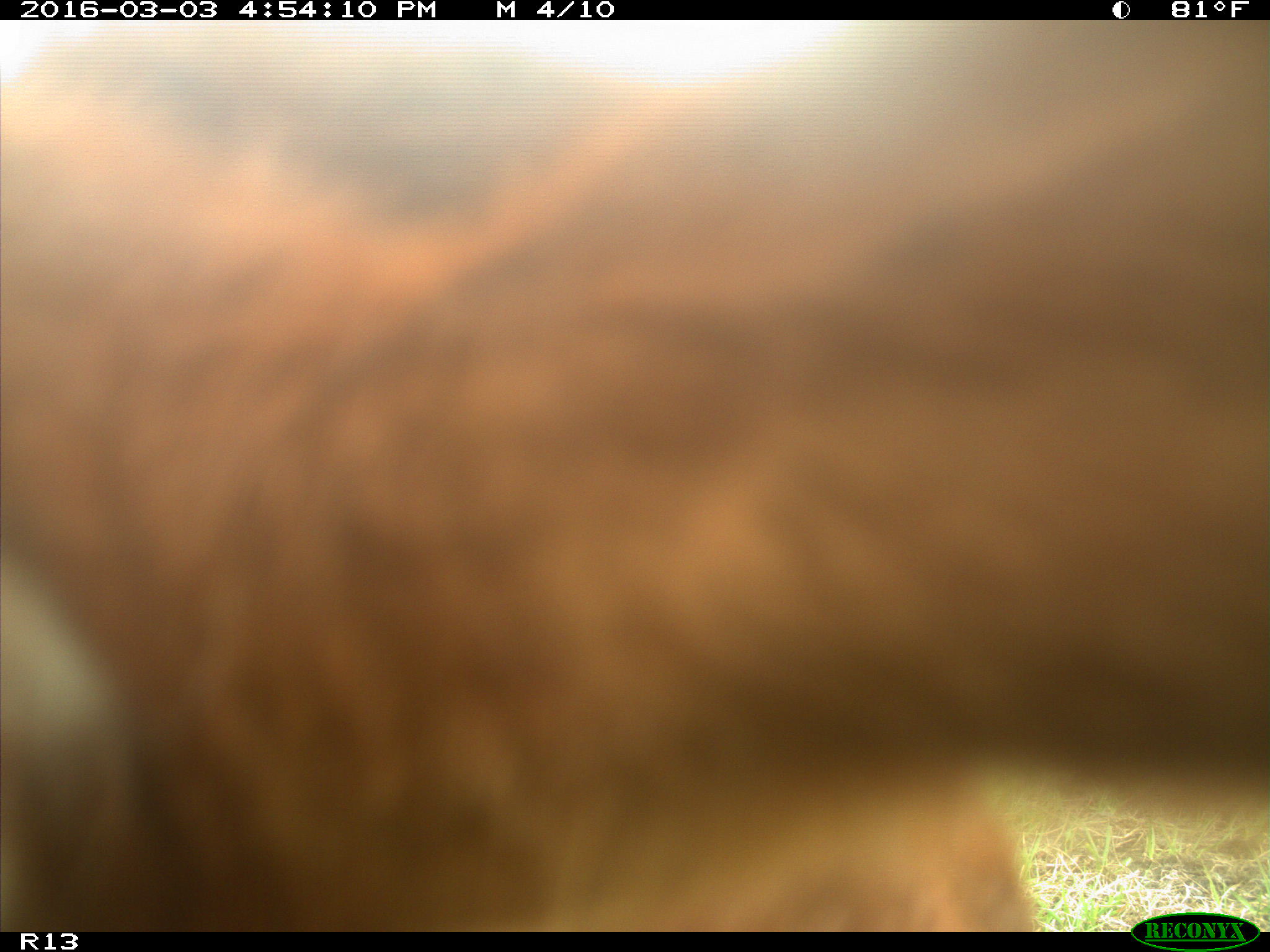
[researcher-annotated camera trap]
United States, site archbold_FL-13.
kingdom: Animalia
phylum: Chordata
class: Mammalia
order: Artiodactyla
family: Bovidae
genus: Bos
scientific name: Bos taurus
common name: domestic cow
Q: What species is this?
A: Bos taurus (domestic cow).